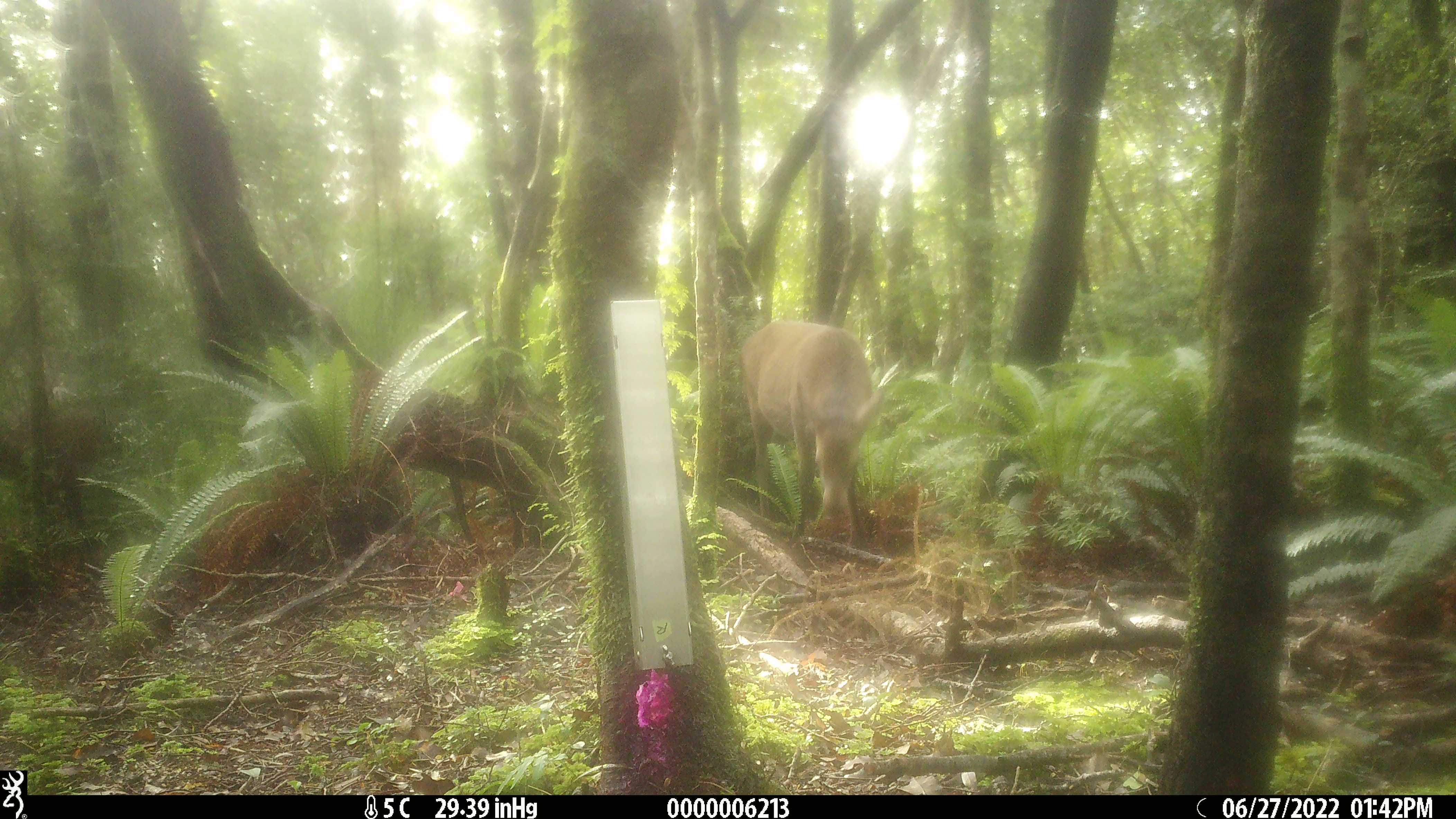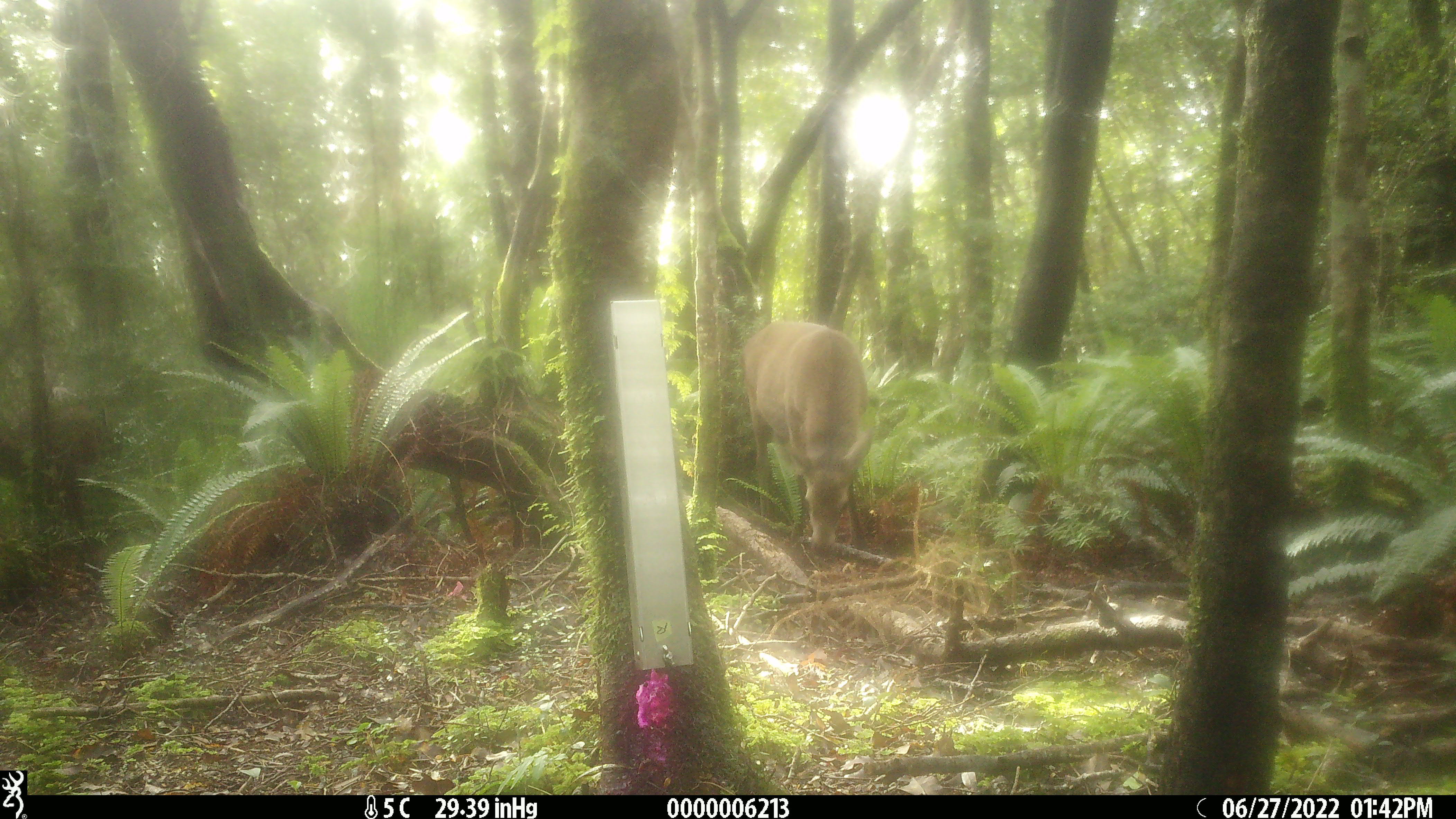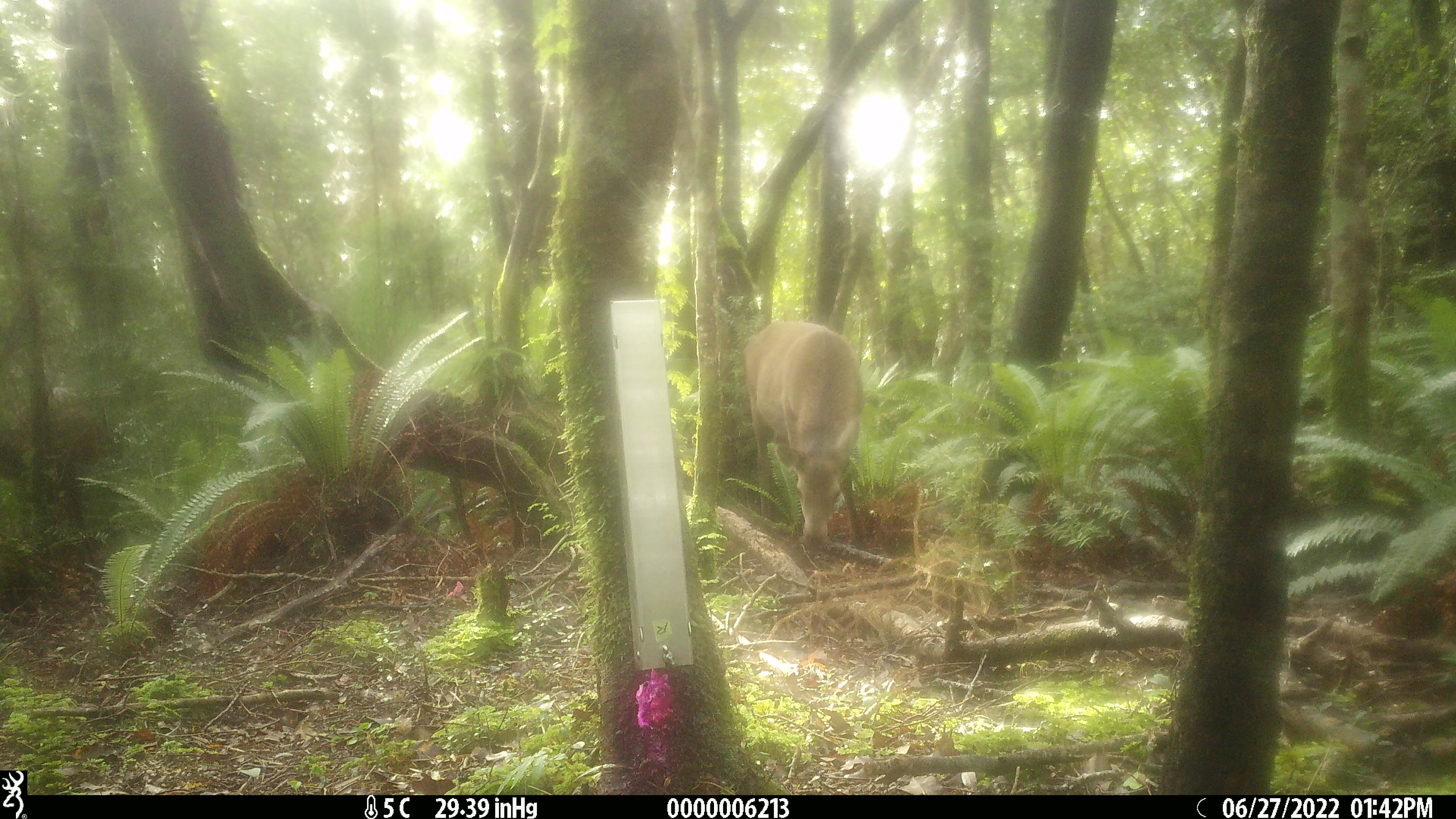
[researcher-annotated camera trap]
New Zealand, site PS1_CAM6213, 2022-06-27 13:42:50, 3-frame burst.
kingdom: Animalia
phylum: Chordata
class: Mammalia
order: Artiodactyla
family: Cervidae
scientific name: Cervidae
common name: deer